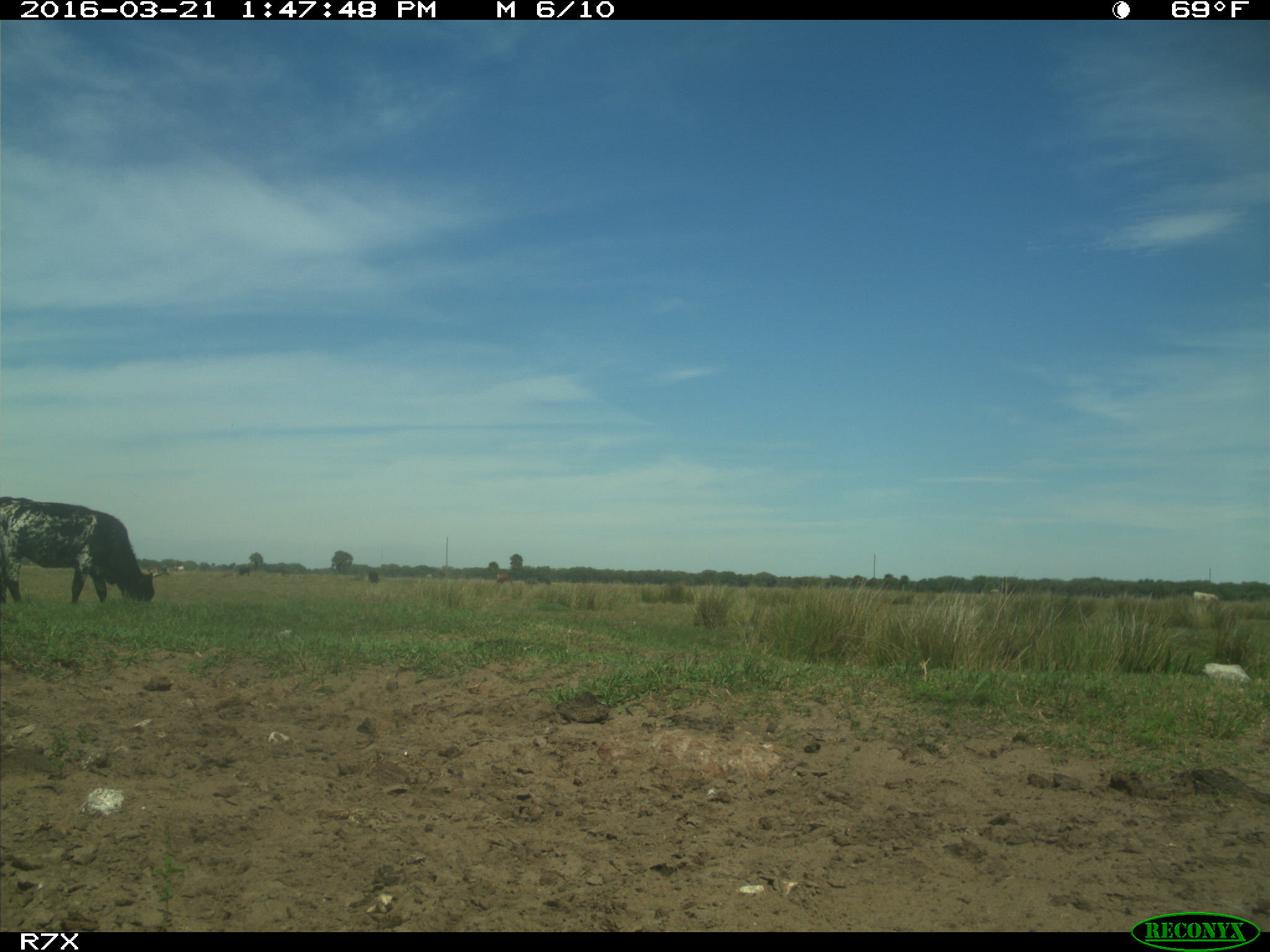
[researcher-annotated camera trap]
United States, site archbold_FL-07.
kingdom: Animalia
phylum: Chordata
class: Mammalia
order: Artiodactyla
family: Bovidae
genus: Bos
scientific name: Bos taurus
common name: domestic cow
Bos taurus (domestic cow).